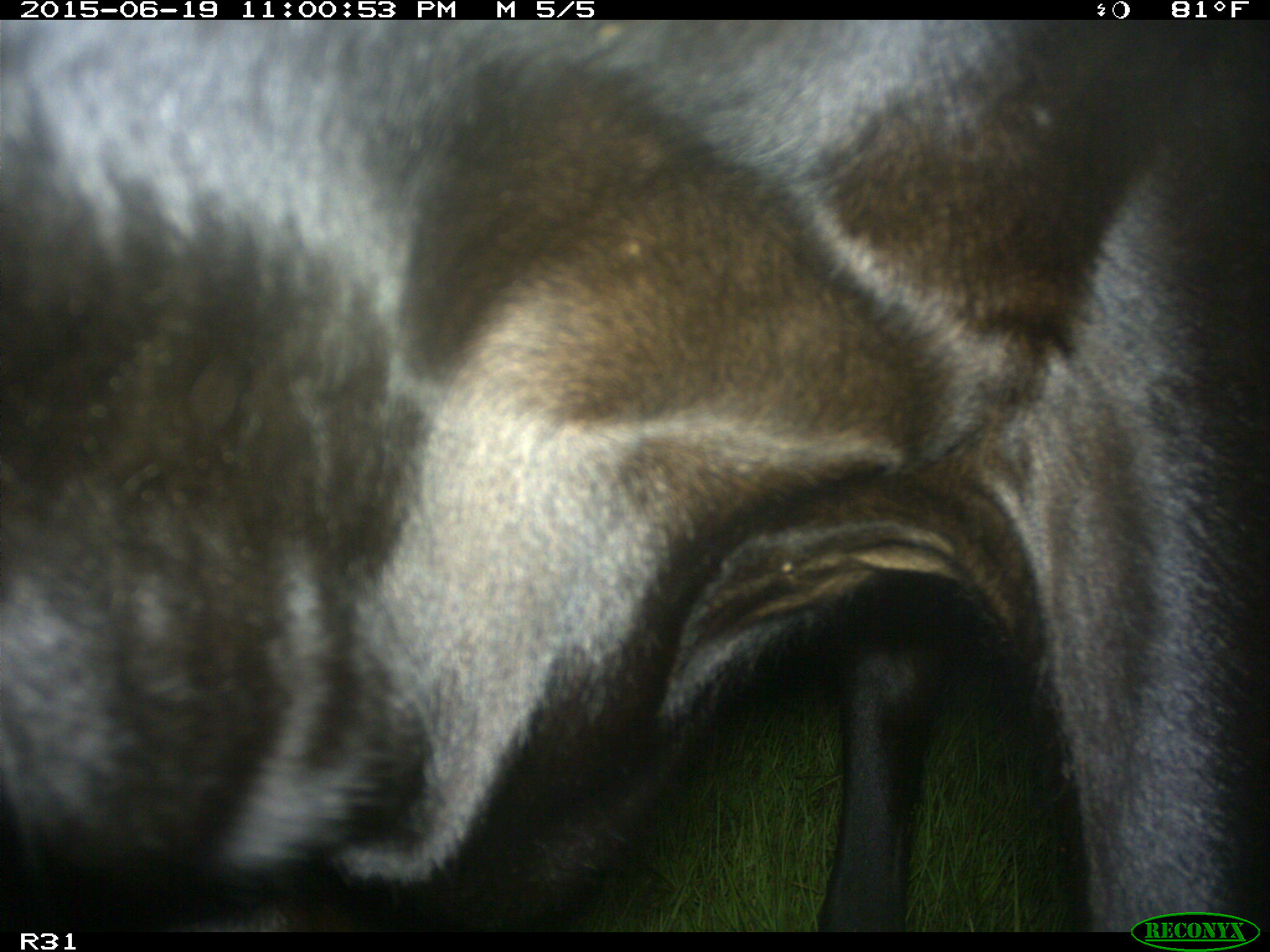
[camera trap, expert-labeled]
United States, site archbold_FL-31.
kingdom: Animalia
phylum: Chordata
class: Mammalia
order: Artiodactyla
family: Bovidae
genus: Bos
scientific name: Bos taurus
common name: domestic cow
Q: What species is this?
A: Bos taurus (domestic cow).